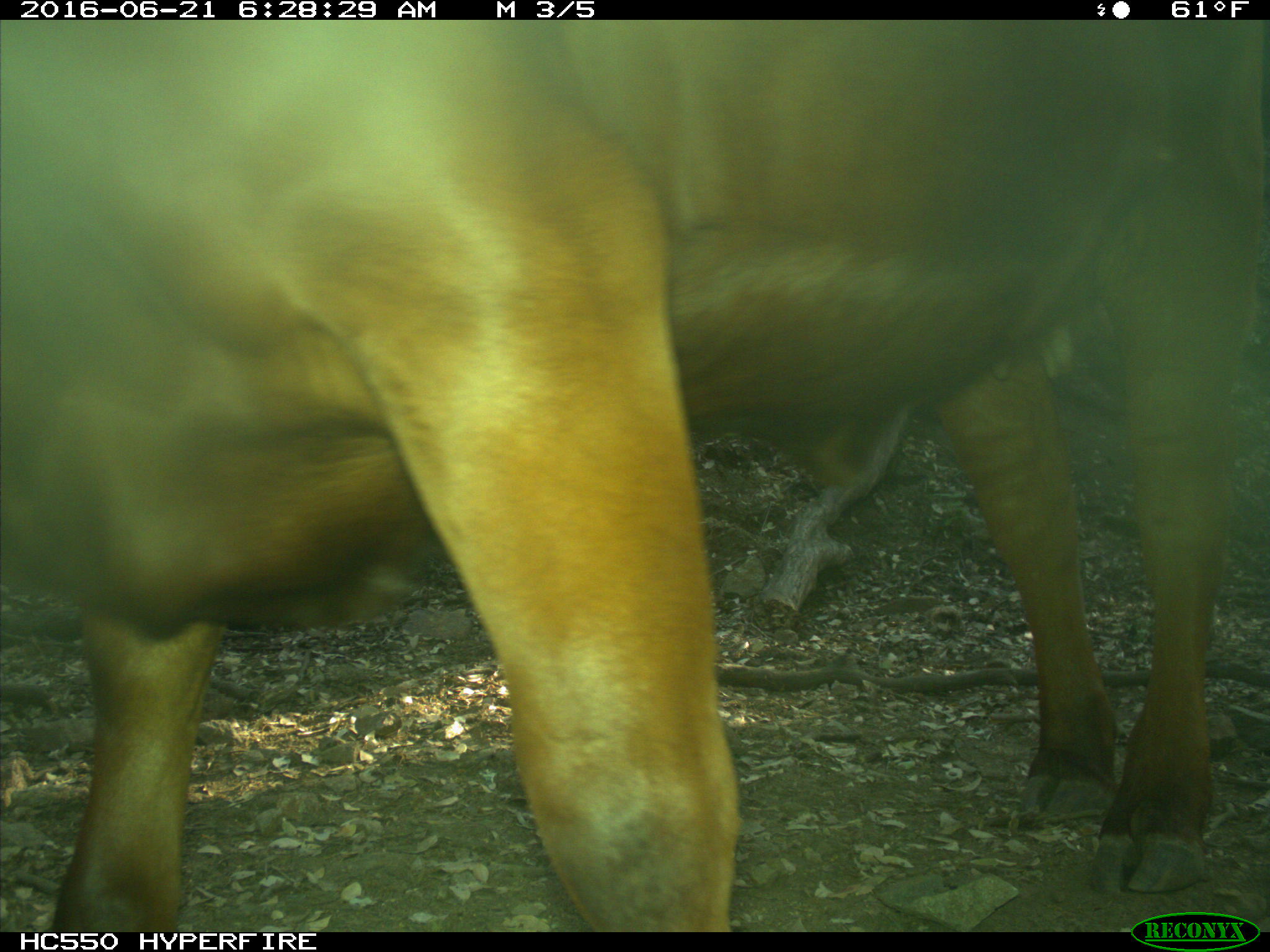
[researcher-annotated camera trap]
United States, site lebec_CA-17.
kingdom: Animalia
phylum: Chordata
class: Mammalia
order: Artiodactyla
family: Bovidae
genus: Bos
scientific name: Bos taurus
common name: domestic cow